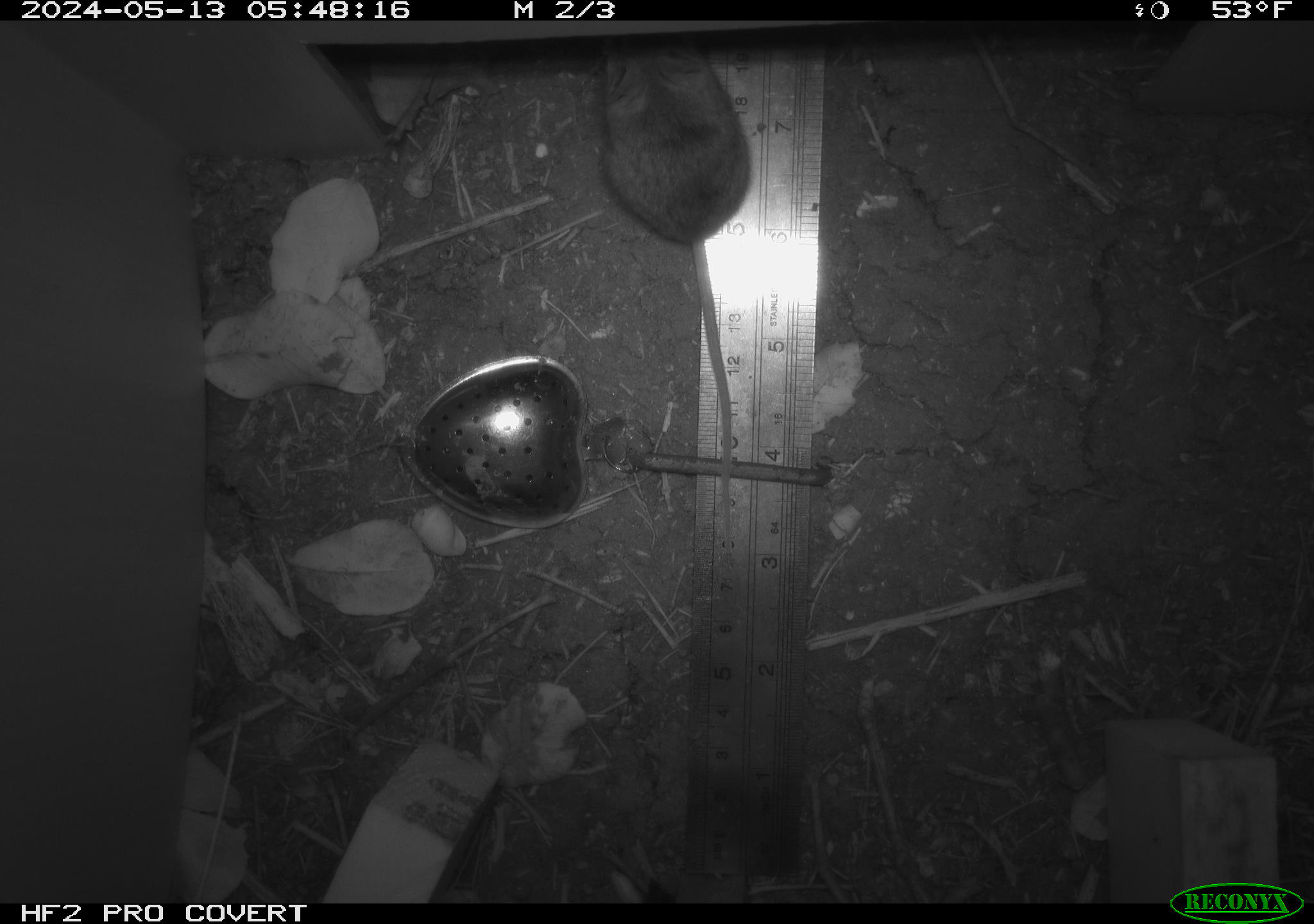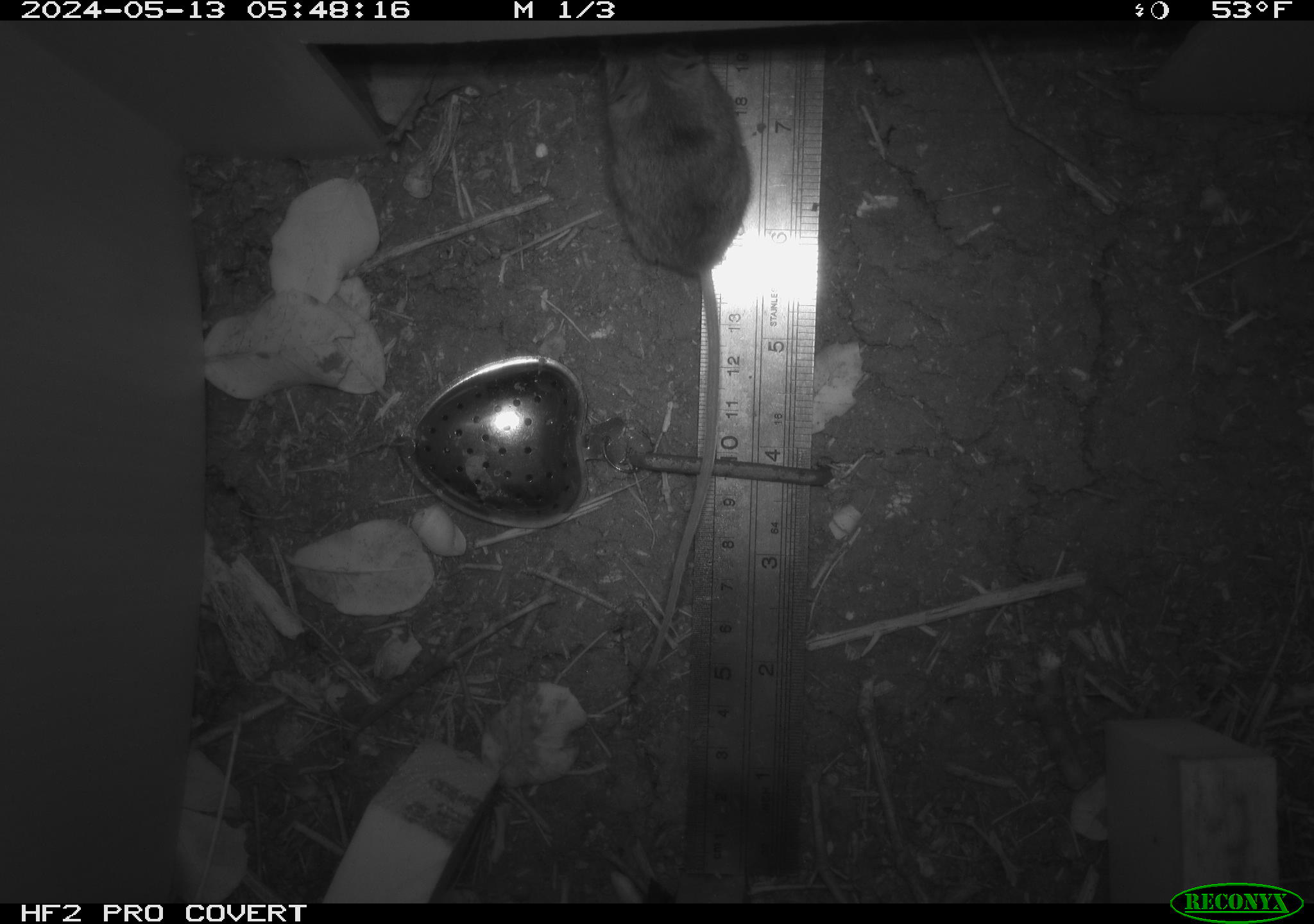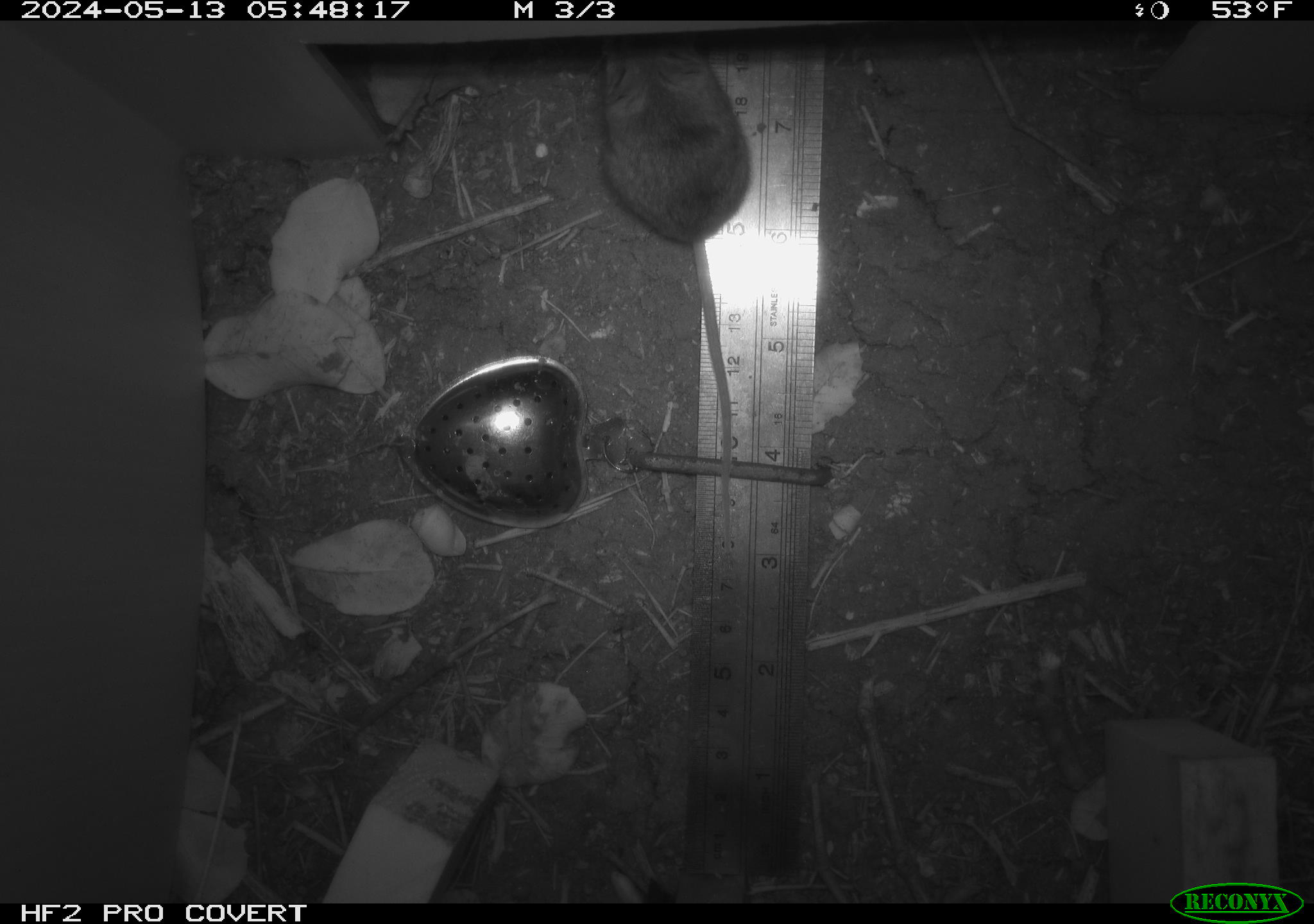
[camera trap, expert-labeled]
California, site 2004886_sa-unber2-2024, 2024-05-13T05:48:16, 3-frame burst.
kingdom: Animalia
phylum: Chordata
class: Mammalia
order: Rodentia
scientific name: Rodentia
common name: mouse species